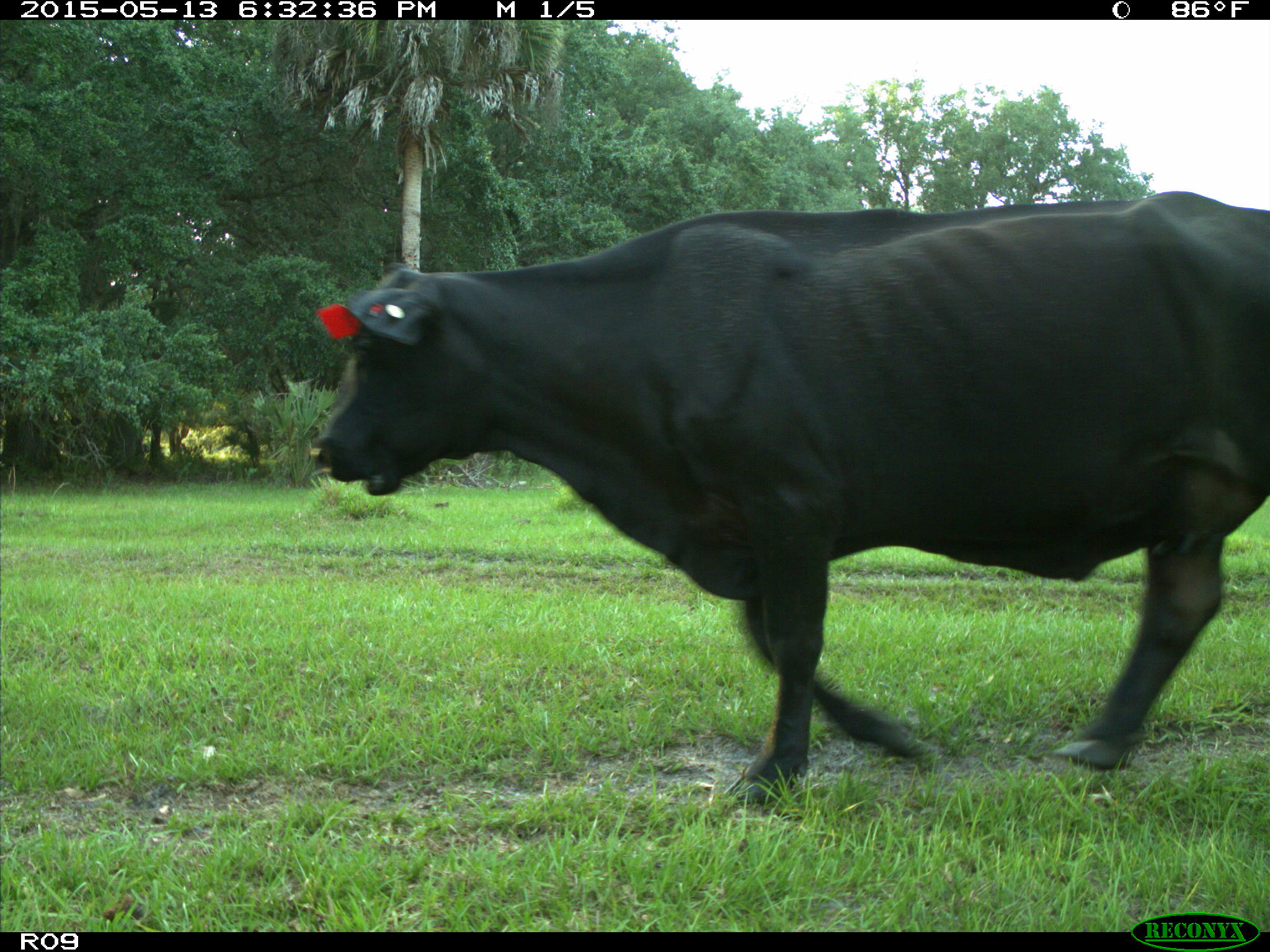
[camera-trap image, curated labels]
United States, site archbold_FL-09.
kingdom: Animalia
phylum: Chordata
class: Mammalia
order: Artiodactyla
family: Bovidae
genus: Bos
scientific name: Bos taurus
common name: domestic cow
Bos taurus (domestic cow).